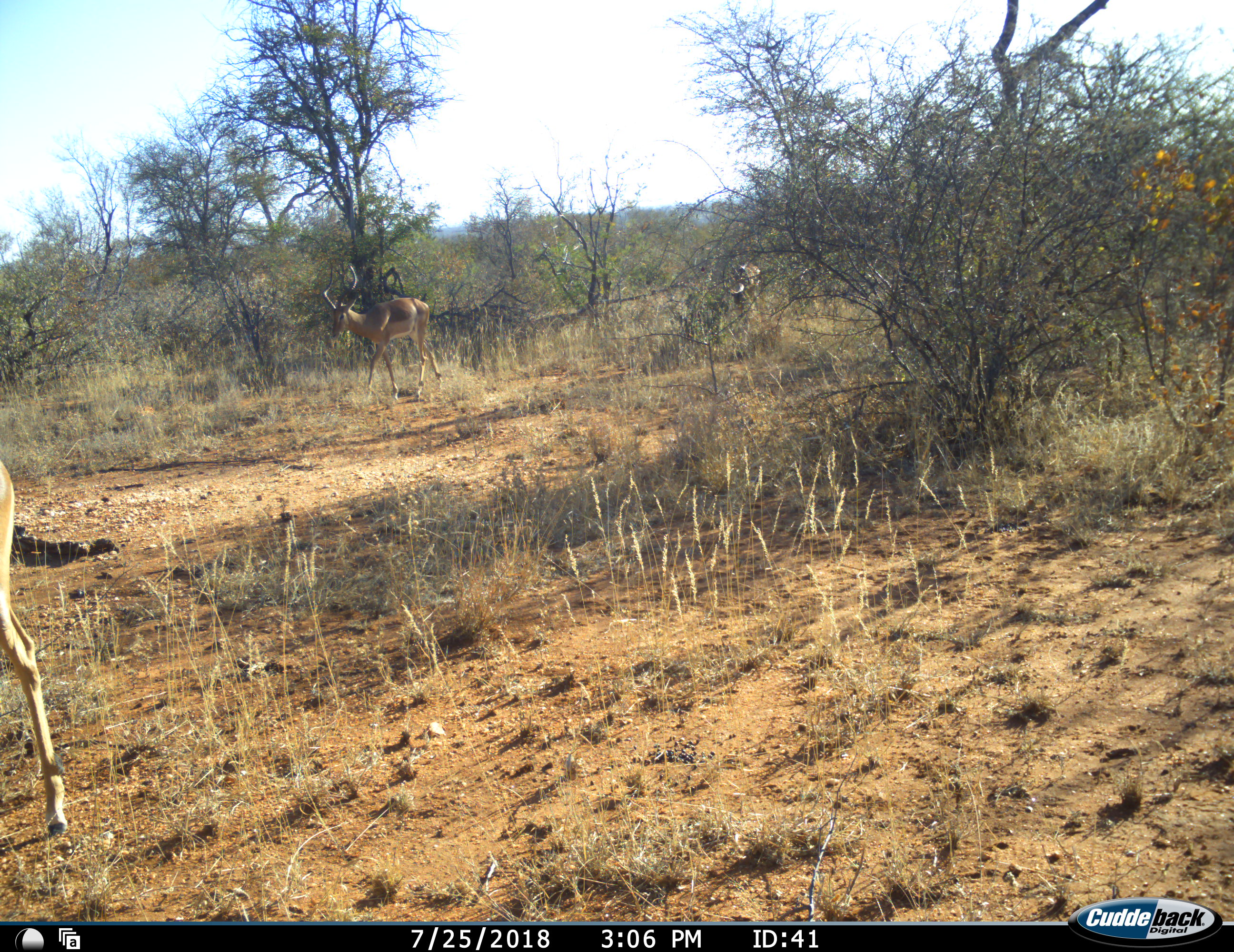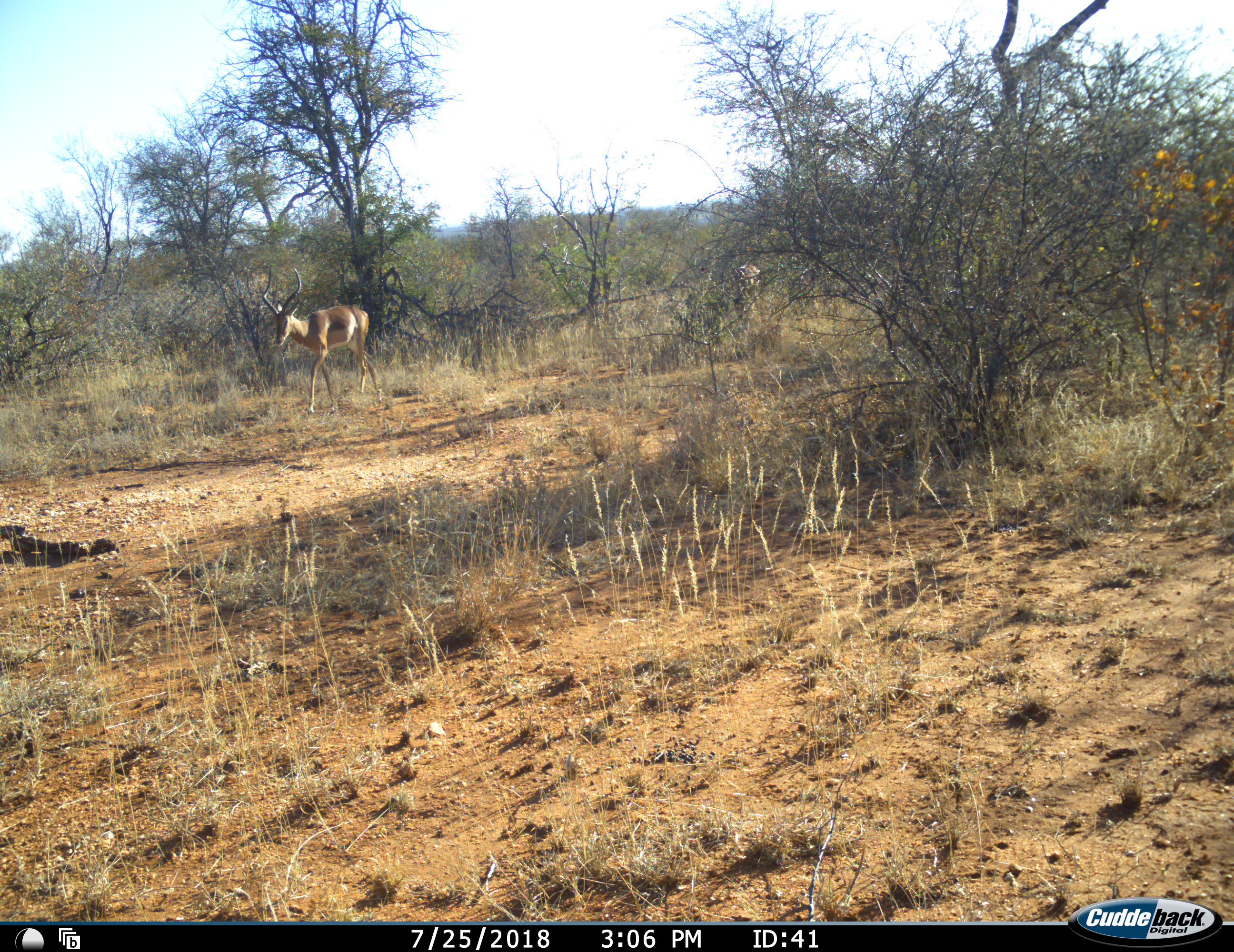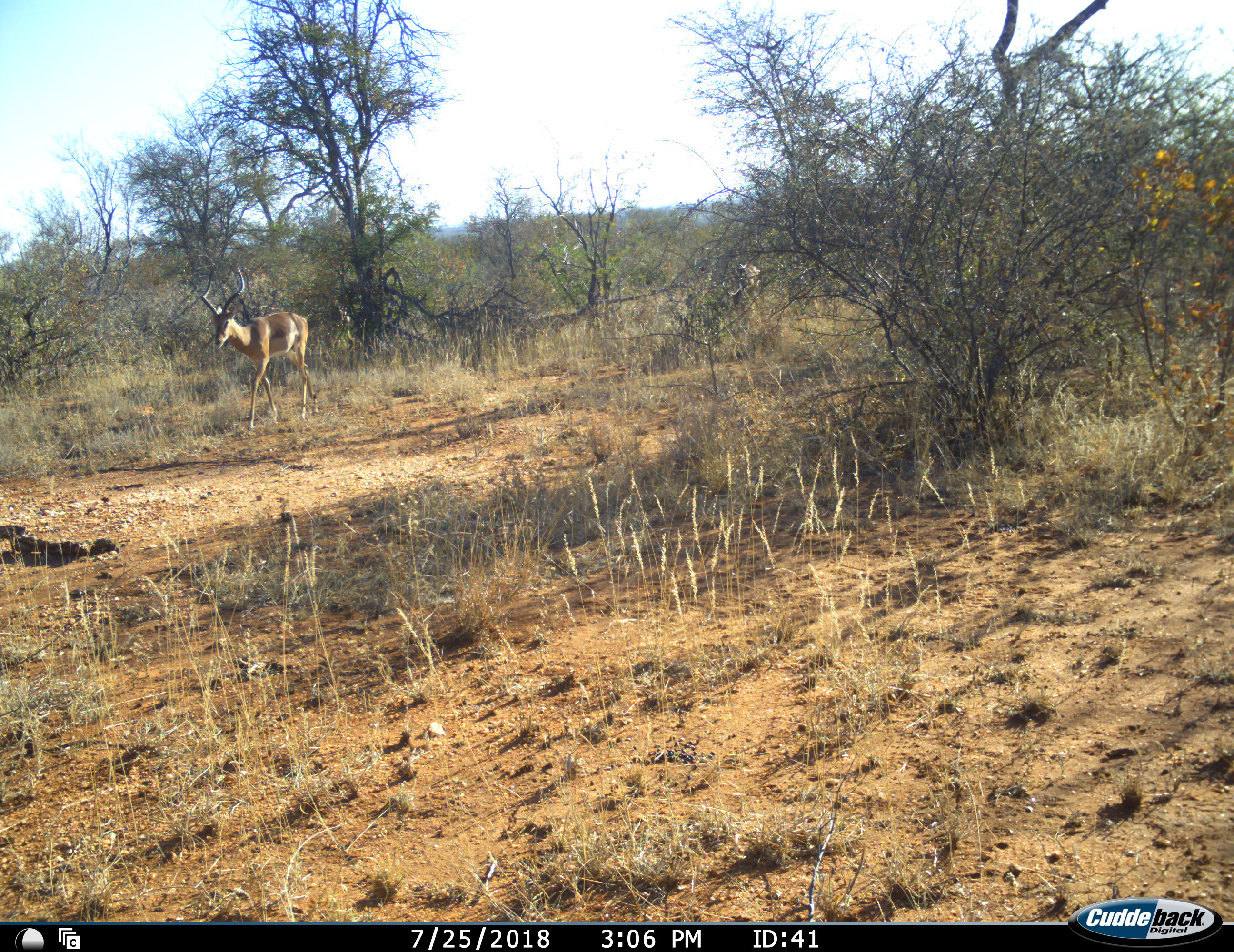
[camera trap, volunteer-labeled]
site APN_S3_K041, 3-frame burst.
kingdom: Animalia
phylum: Chordata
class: Mammalia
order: Artiodactyla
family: Bovidae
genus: Aepyceros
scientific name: Aepyceros melampus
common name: impala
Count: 2.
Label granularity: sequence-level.